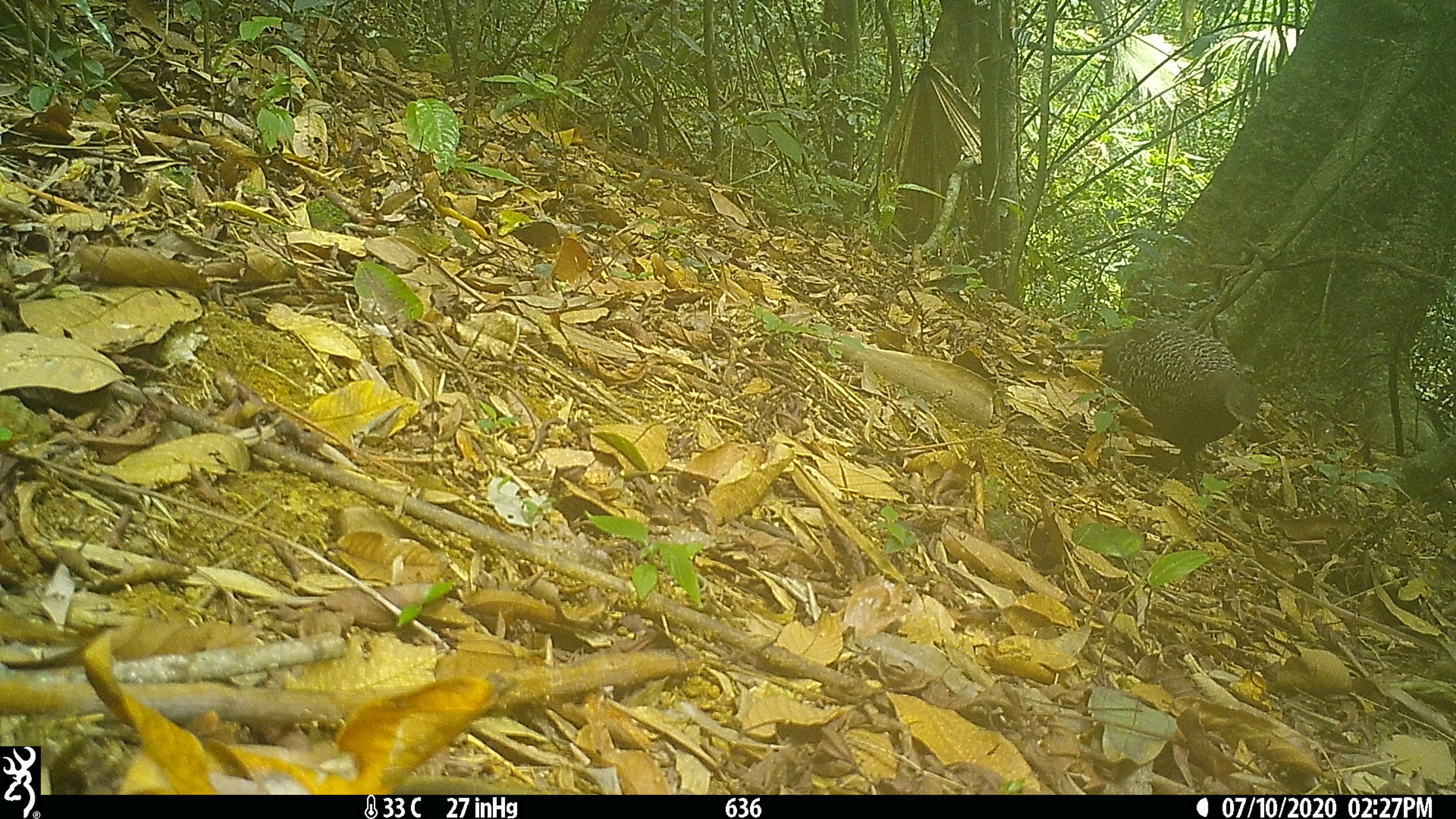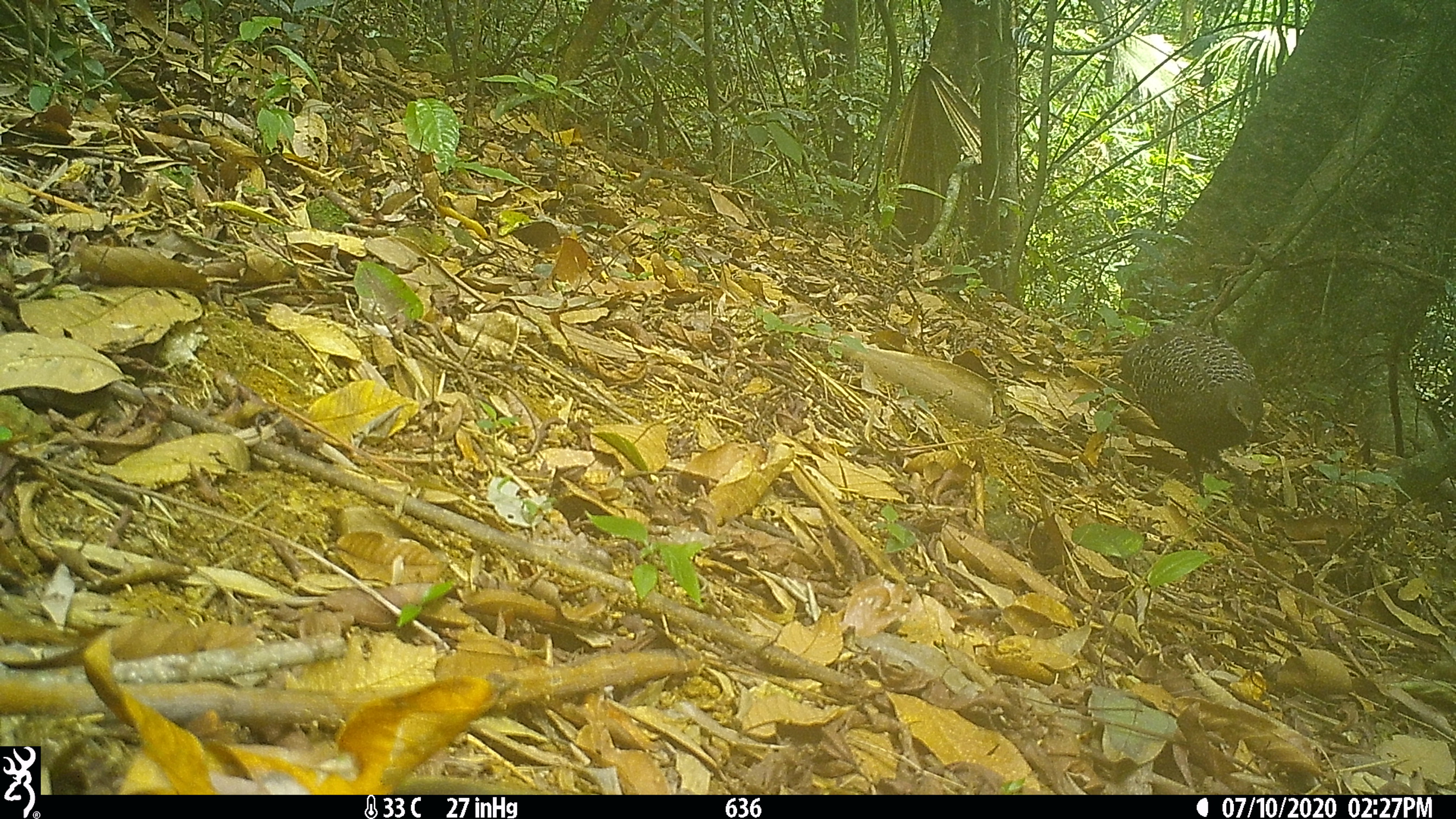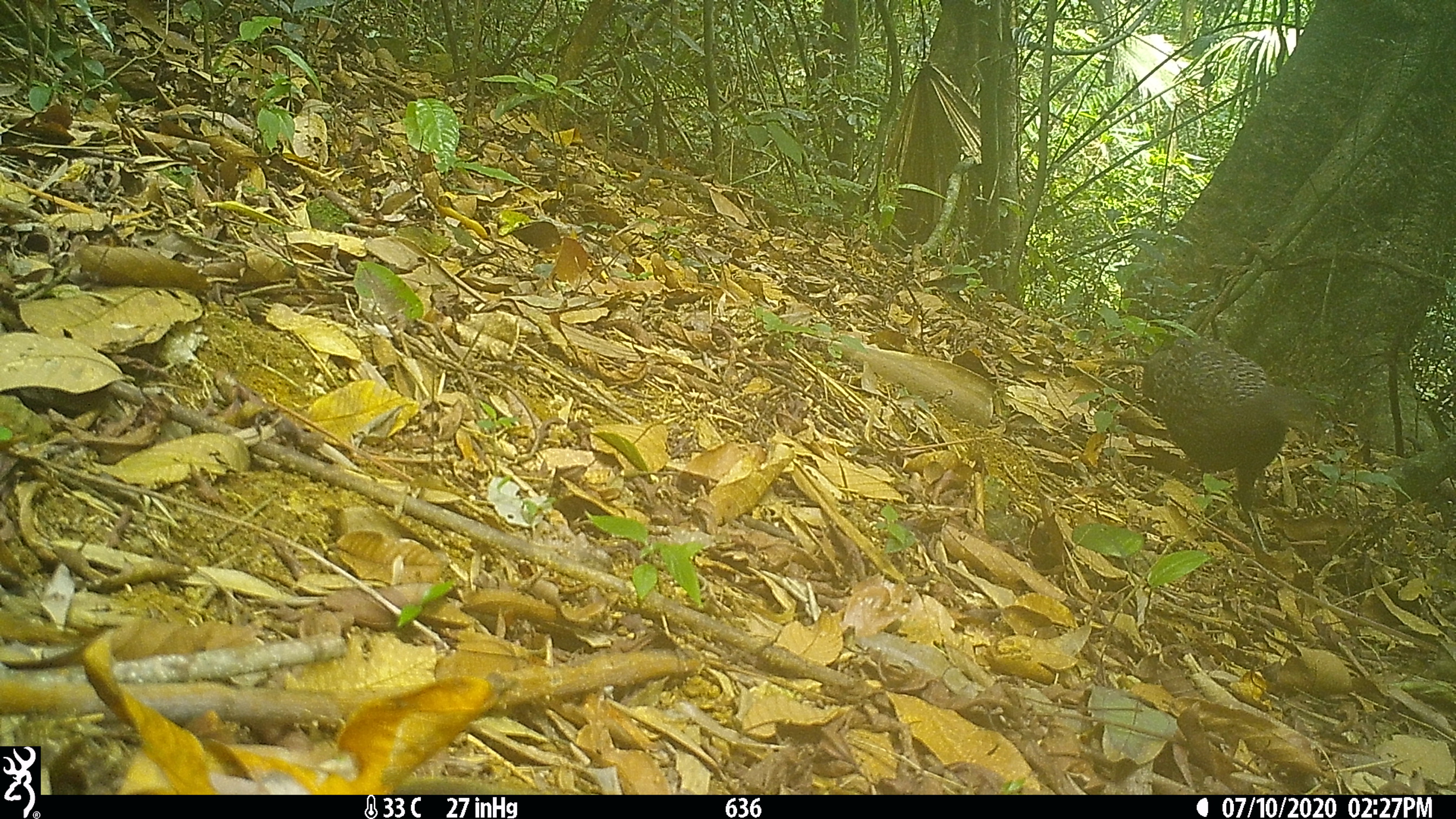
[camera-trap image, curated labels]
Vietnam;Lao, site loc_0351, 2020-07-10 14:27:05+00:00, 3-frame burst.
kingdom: Animalia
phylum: Chordata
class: Aves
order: Galliformes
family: Phasianidae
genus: Polyplectron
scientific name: Polyplectron bicalcaratum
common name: gray peacock-pheasant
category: grey peacock pheasant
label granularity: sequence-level